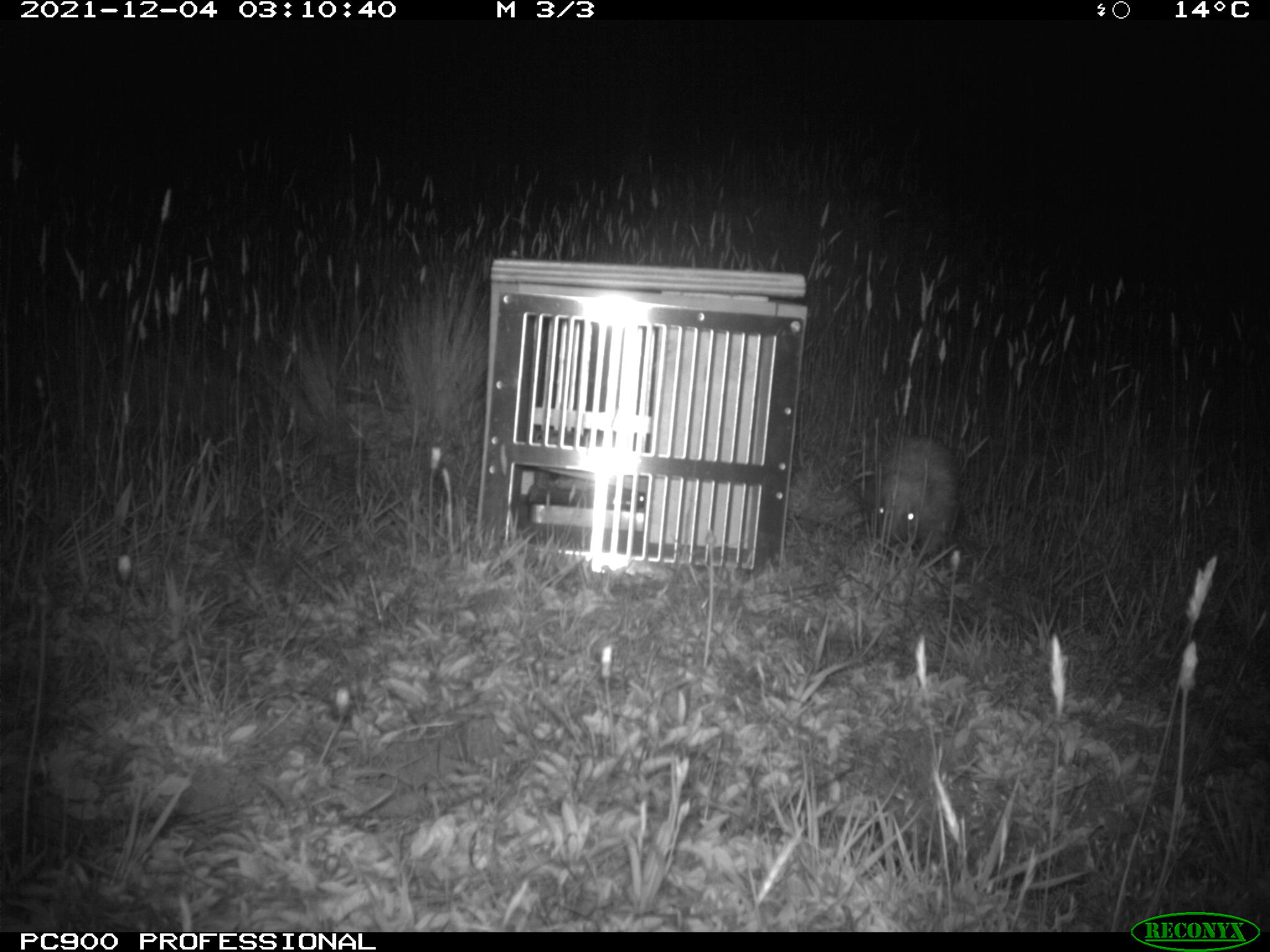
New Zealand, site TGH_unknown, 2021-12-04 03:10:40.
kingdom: Animalia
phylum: Chordata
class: Mammalia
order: Eulipotyphla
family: Erinaceidae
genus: Erinaceus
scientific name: Erinaceus europaeus europaeus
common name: european hedgehog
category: hedgehog